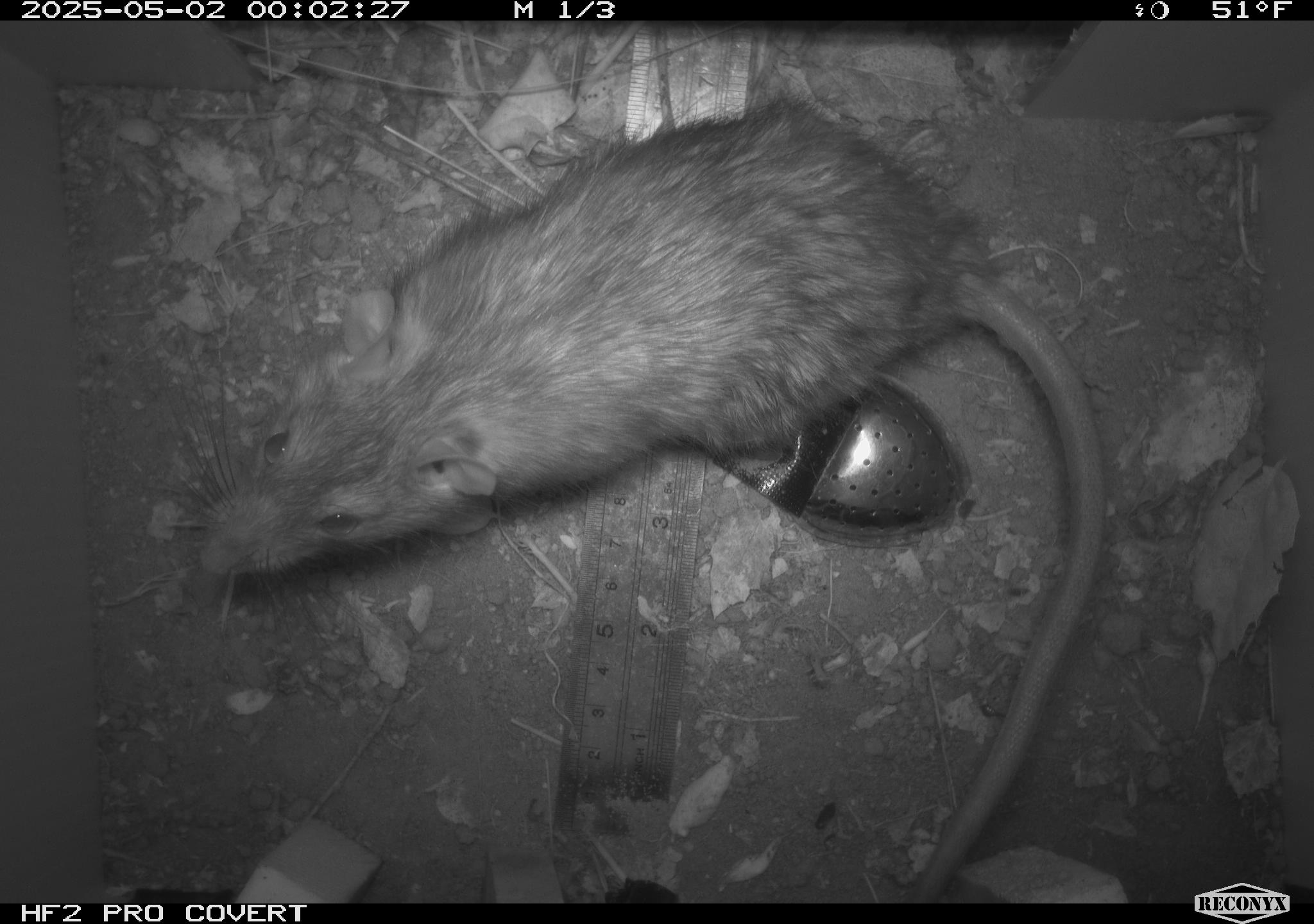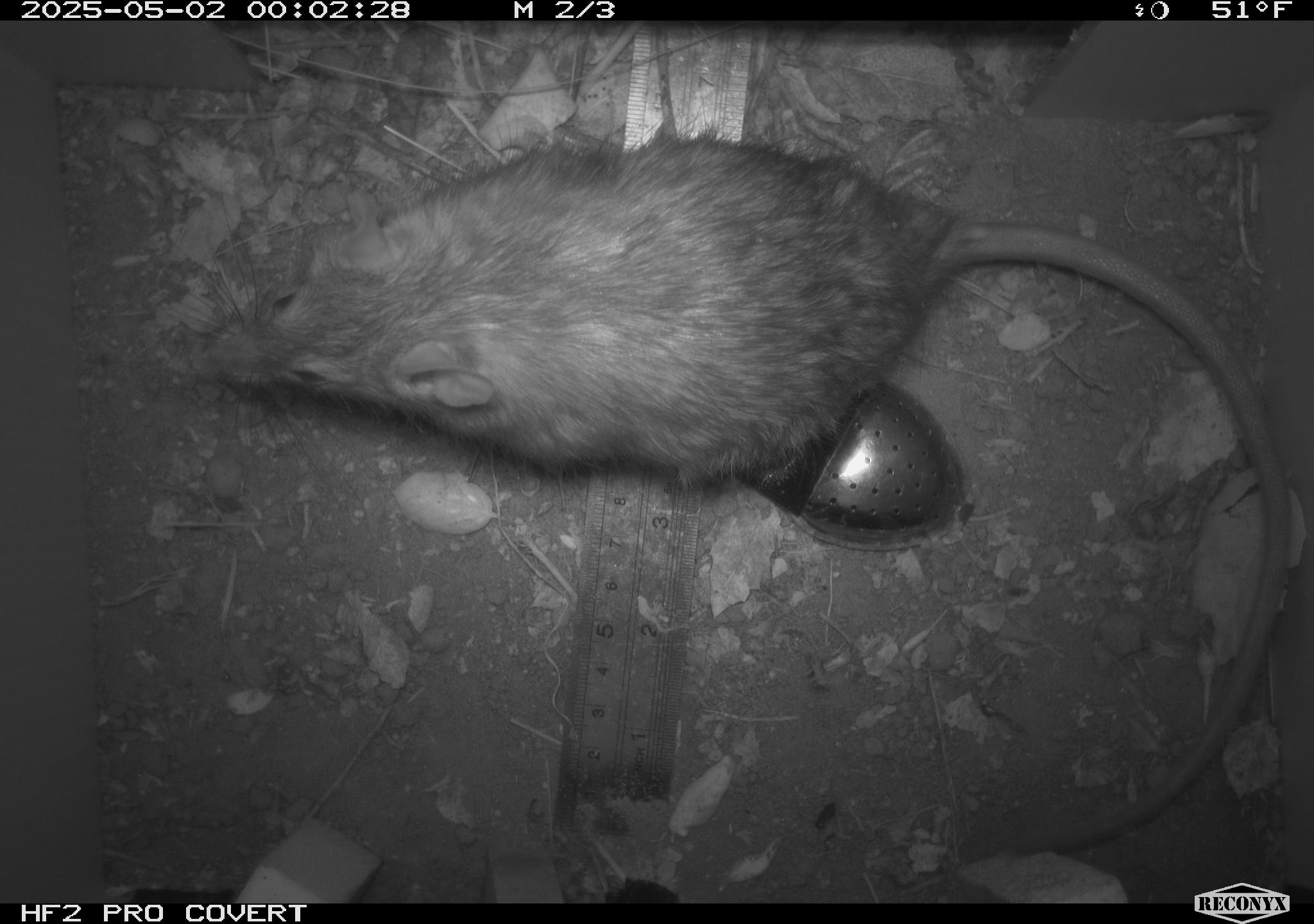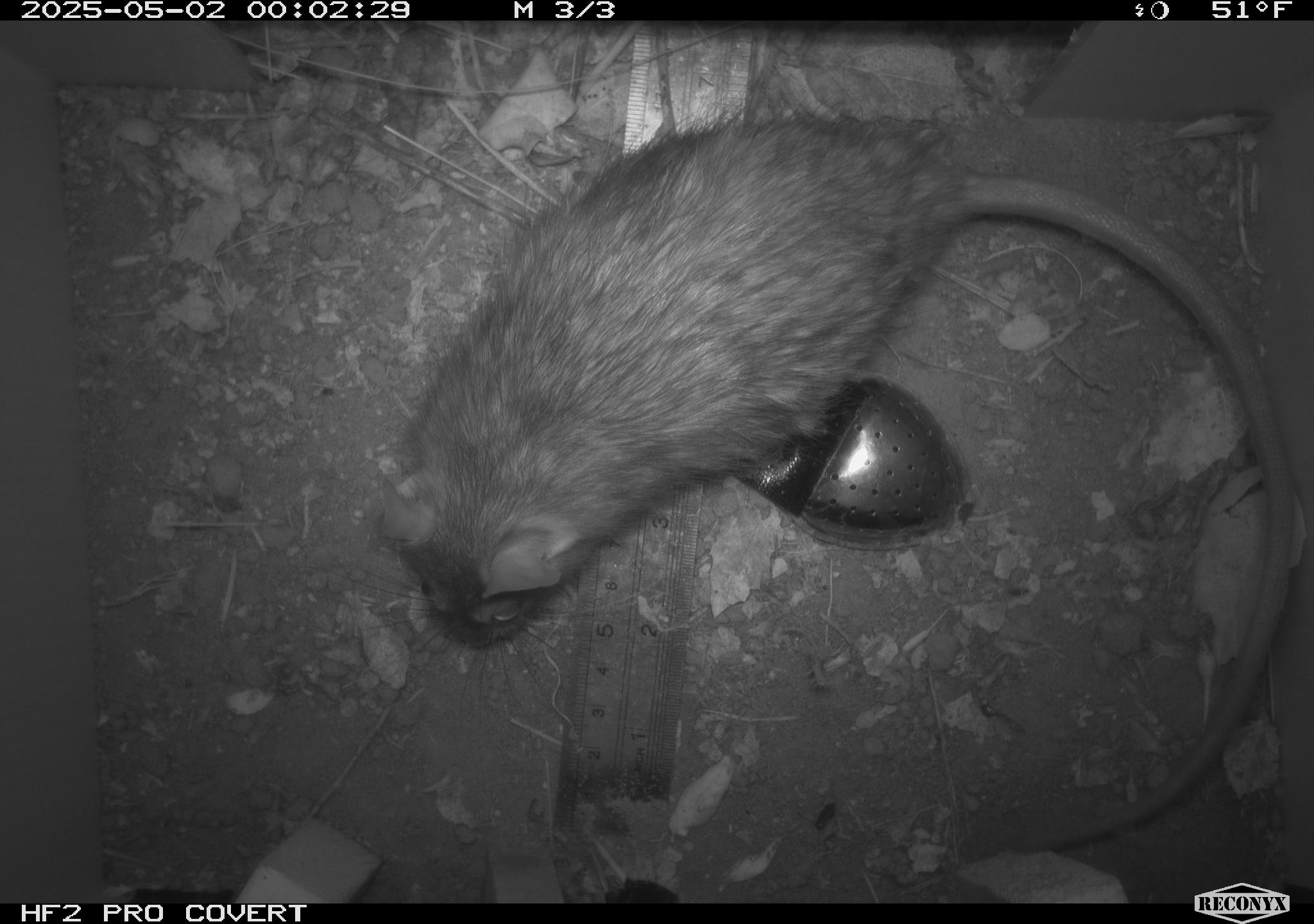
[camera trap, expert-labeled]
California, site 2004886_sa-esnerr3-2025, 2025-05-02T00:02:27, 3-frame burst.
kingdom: Animalia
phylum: Chordata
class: Mammalia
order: Rodentia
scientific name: Rodentia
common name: rodent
Rodent (Rodentia).